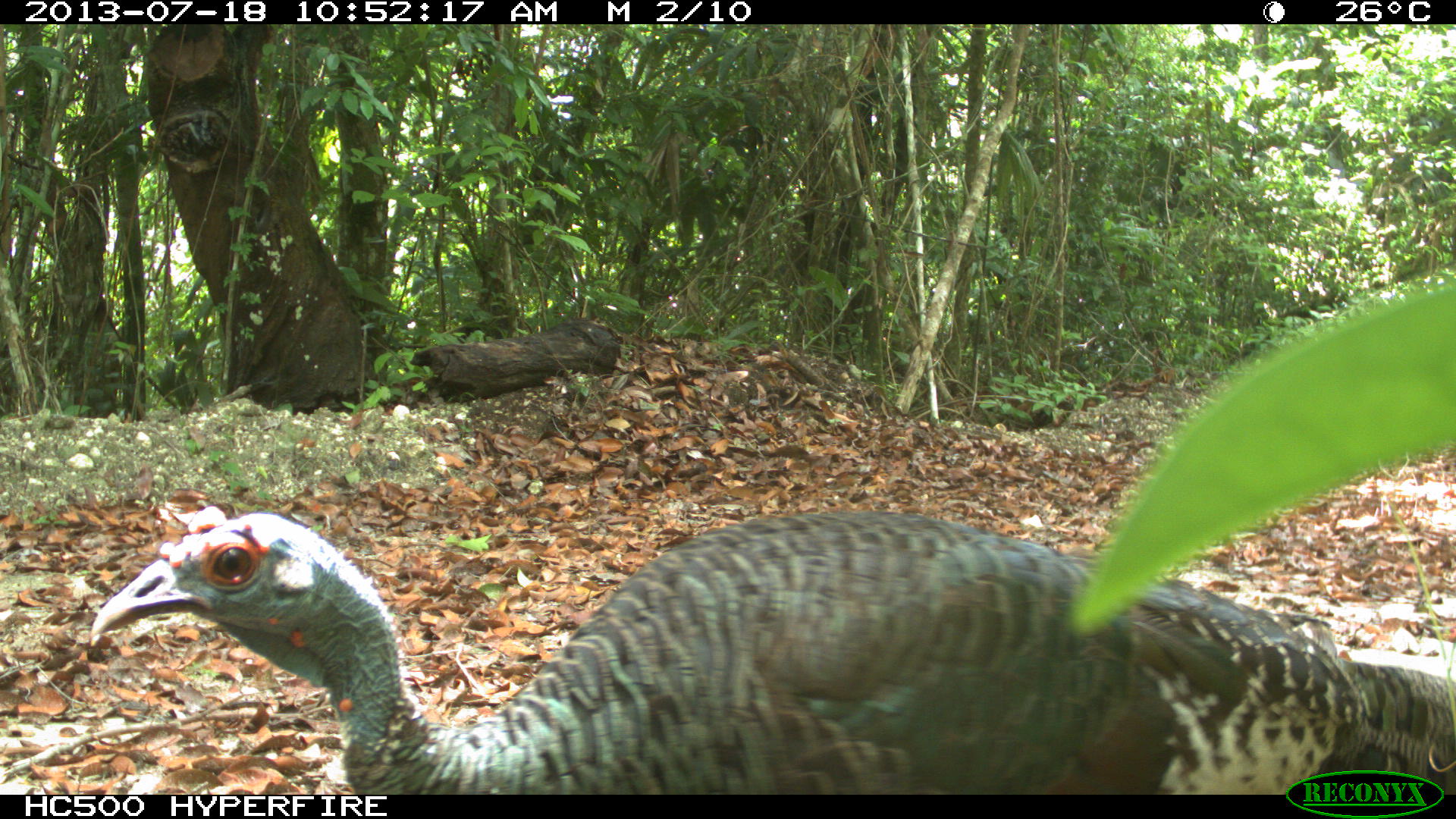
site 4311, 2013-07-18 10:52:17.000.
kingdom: Animalia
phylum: Chordata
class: Aves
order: Galliformes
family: Phasianidae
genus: Meleagris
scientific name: Meleagris ocellata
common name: ocellated turkey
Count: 1.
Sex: male.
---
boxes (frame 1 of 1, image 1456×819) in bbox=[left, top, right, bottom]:
meleagris ocellata: bbox=[87, 507, 1456, 795]